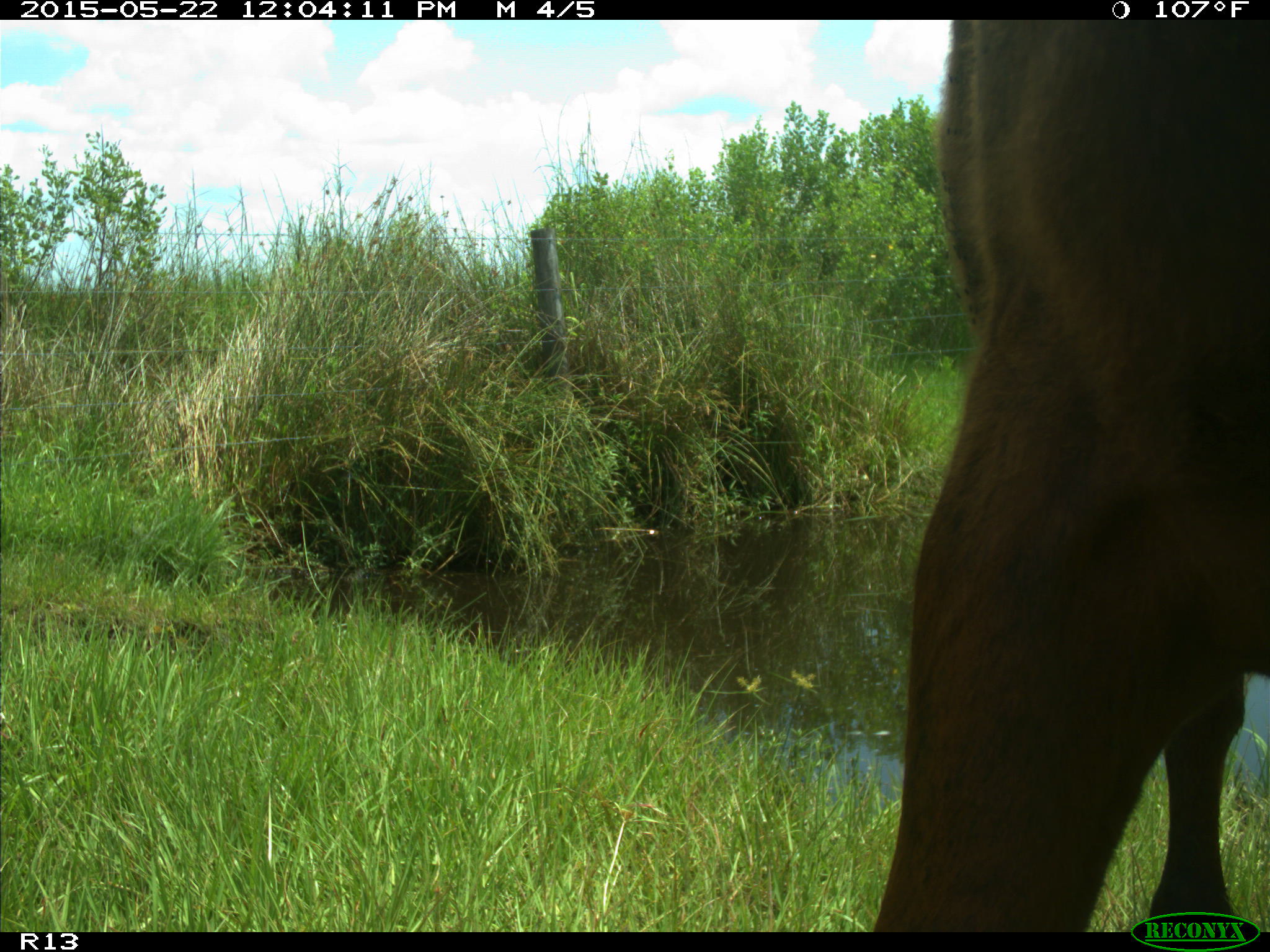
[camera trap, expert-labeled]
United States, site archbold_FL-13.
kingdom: Animalia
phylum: Chordata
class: Mammalia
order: Artiodactyla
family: Bovidae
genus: Bos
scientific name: Bos taurus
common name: domestic cow